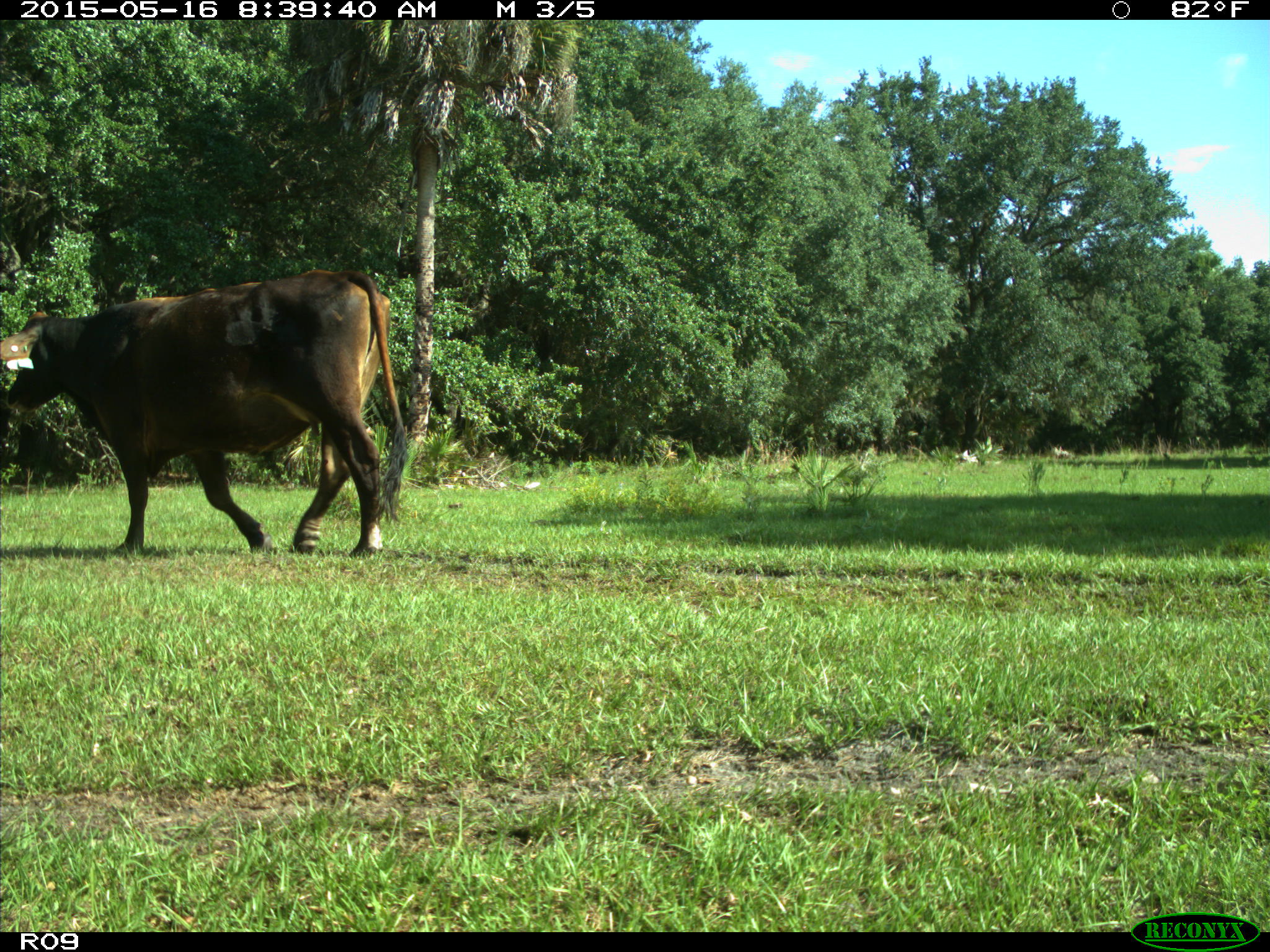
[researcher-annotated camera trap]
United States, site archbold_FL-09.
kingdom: Animalia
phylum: Chordata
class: Mammalia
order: Artiodactyla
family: Bovidae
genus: Bos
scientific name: Bos taurus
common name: domestic cow